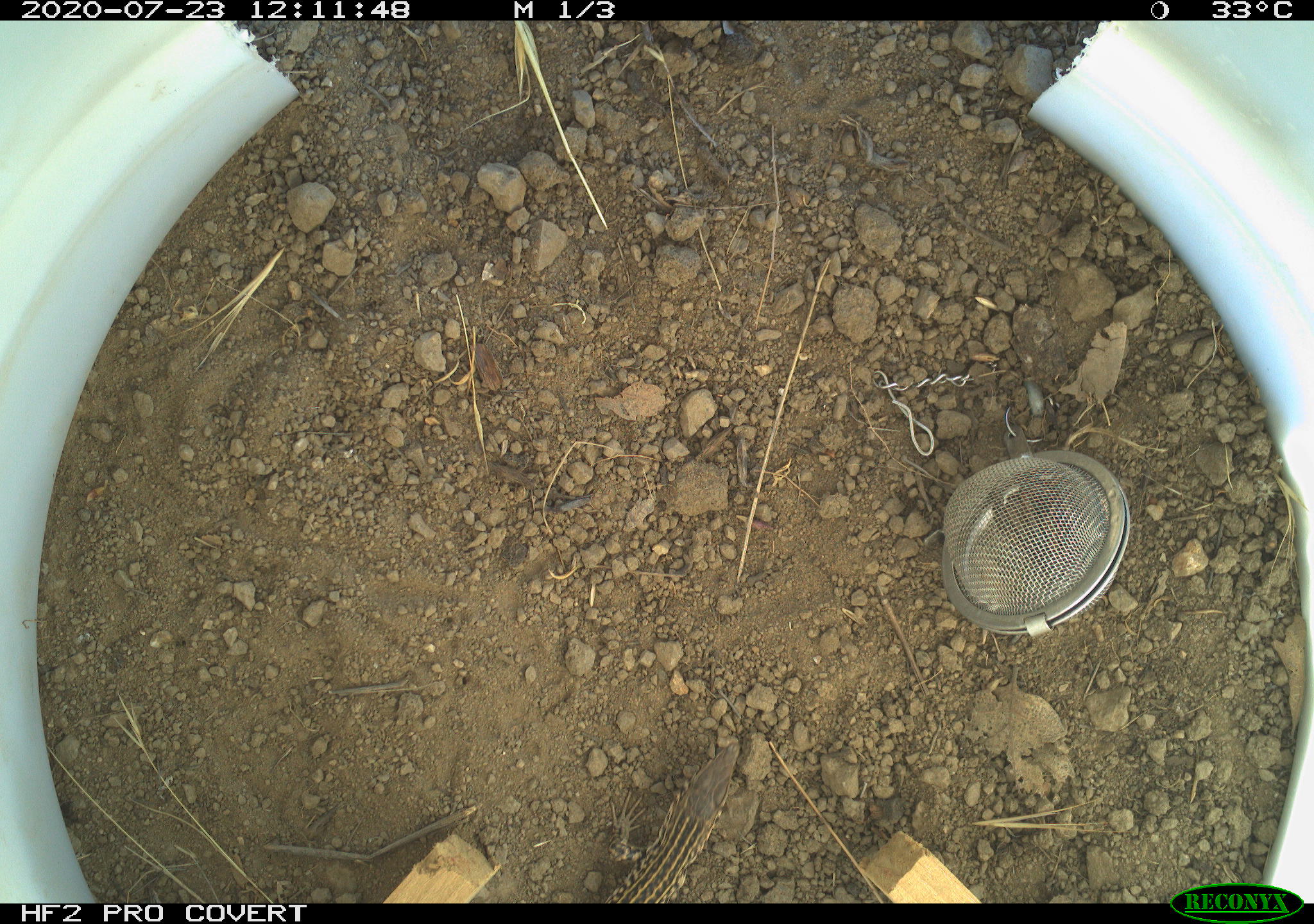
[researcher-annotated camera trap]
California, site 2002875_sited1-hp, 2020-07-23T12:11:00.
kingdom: Animalia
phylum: Chordata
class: Reptilia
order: Squamata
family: Teiidae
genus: Aspidoscelis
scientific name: Aspidoscelis tigris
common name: western whiptail